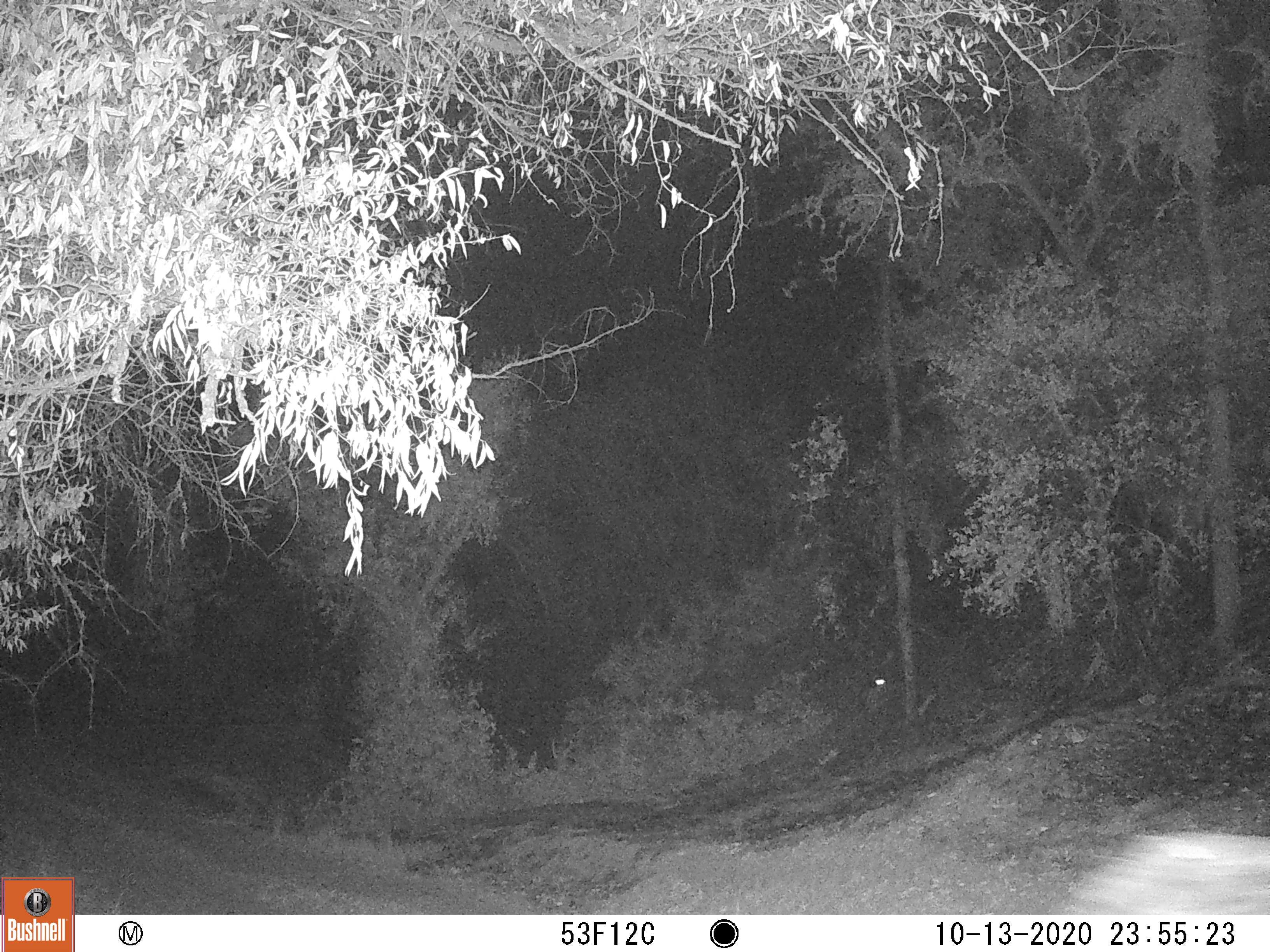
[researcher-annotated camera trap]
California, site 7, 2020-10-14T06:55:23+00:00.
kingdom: Animalia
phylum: Chordata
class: Mammalia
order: Artiodactyla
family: Suidae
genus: Sus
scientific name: Sus scrofa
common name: wild boar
Wild boar (Sus scrofa).